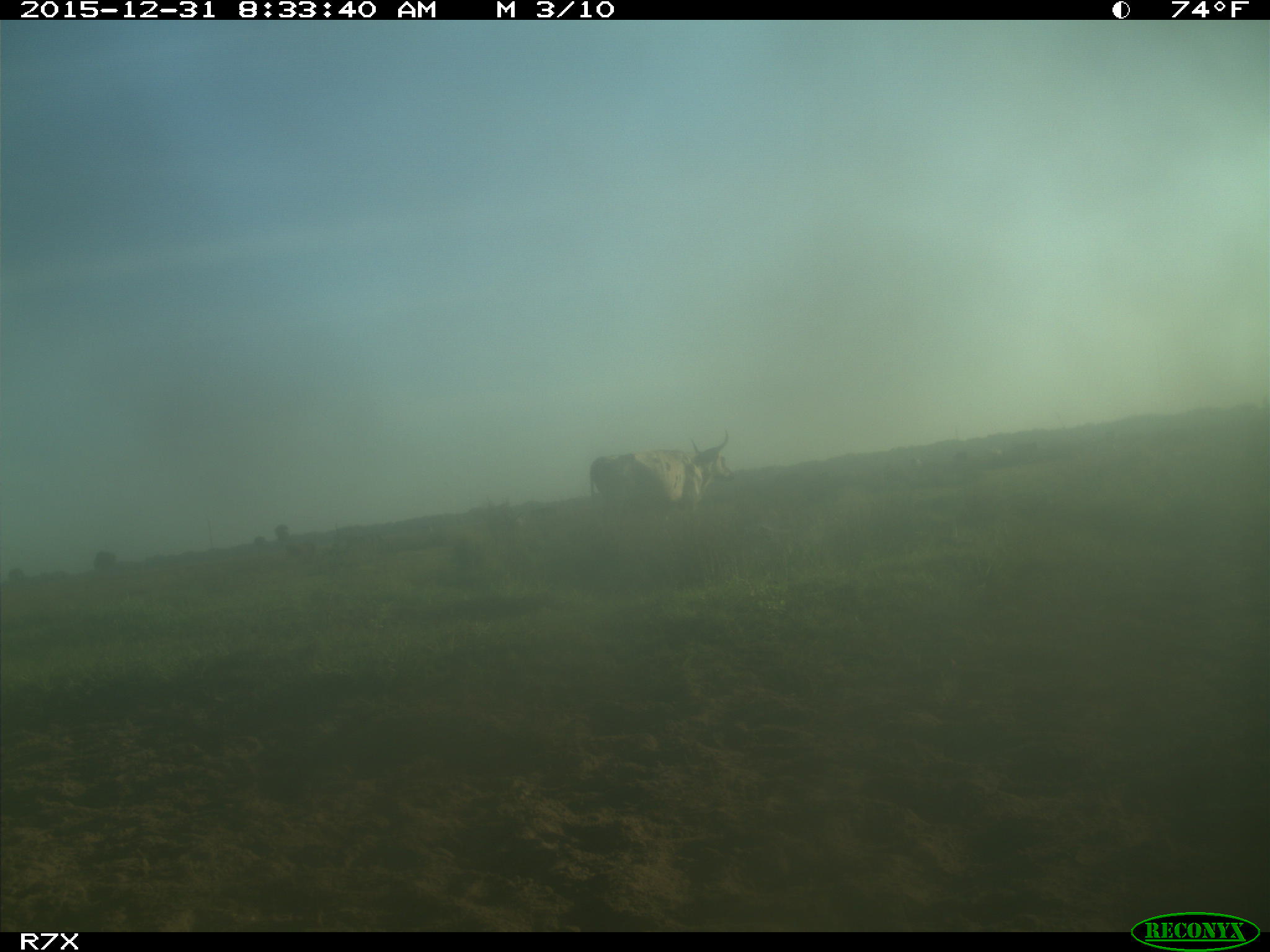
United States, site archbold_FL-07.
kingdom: Animalia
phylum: Chordata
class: Mammalia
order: Artiodactyla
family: Bovidae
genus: Bos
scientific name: Bos taurus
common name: domestic cow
Bos taurus (domestic cow).